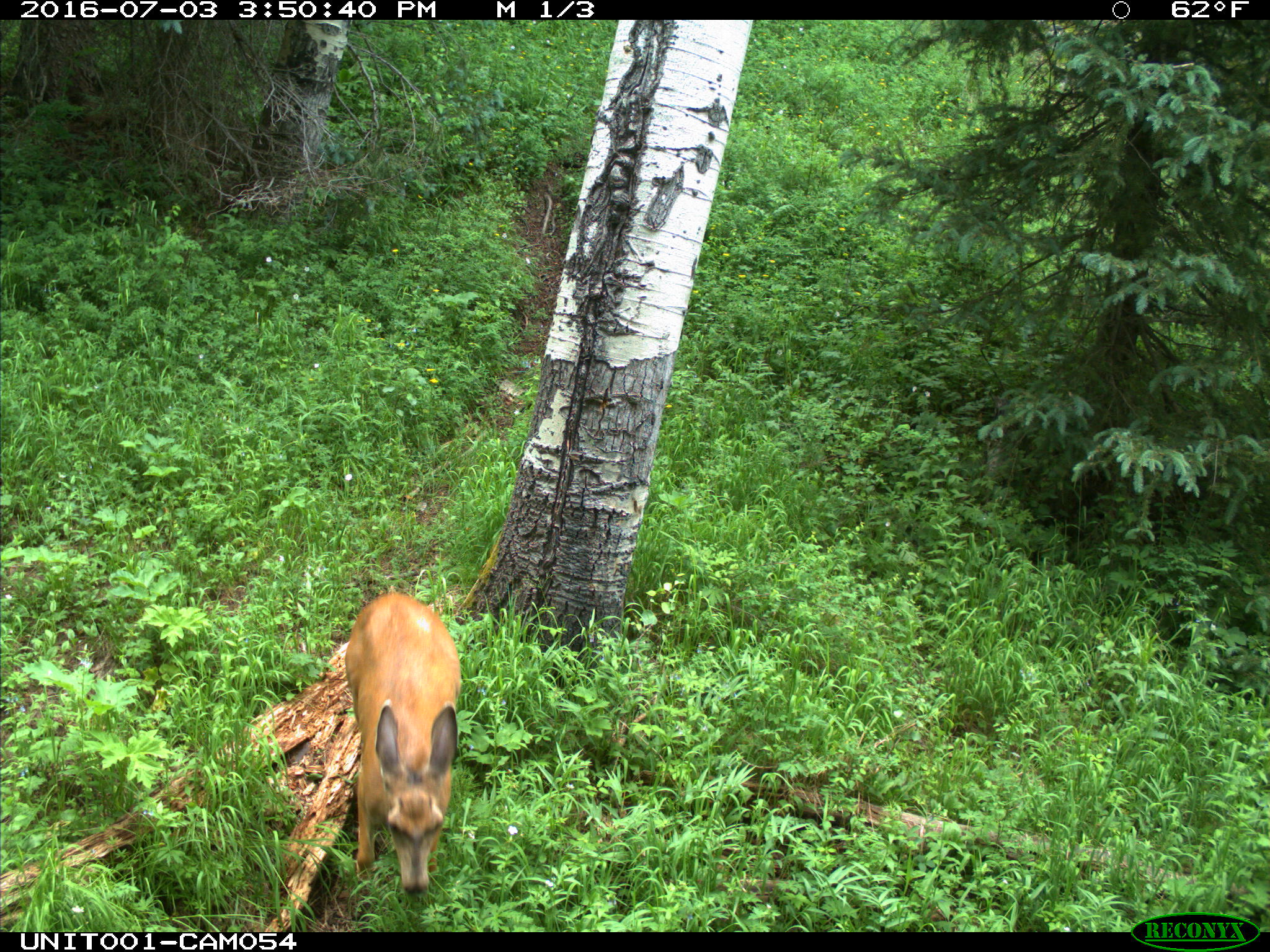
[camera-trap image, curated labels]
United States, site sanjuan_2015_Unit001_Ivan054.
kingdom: Animalia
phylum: Chordata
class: Mammalia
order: Artiodactyla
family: Cervidae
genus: Odocoileus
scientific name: Odocoileus hemionus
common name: mule deer